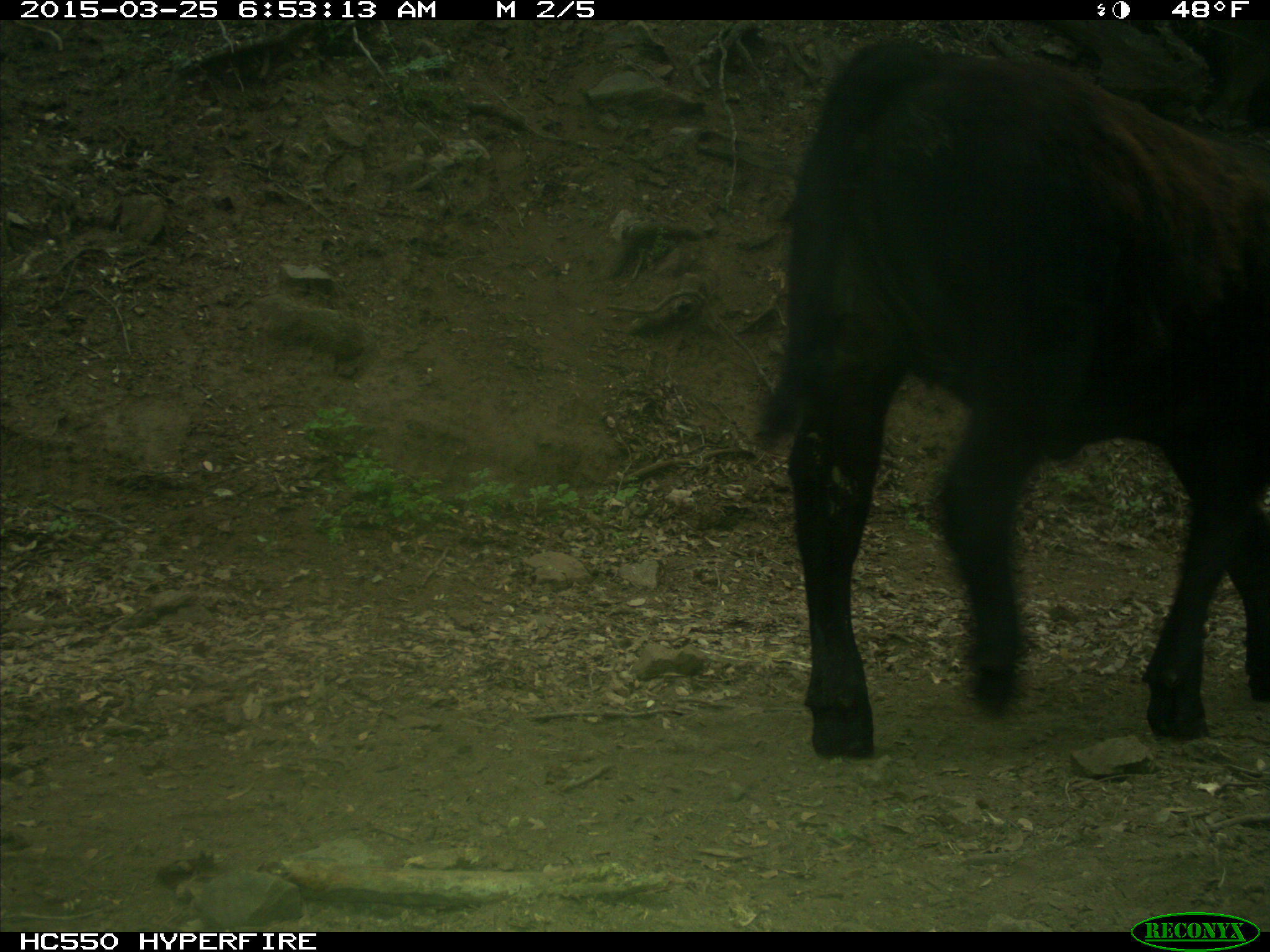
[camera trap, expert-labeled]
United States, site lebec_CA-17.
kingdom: Animalia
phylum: Chordata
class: Mammalia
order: Artiodactyla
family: Bovidae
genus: Bos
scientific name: Bos taurus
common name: domestic cow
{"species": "Bos taurus (domestic cow)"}